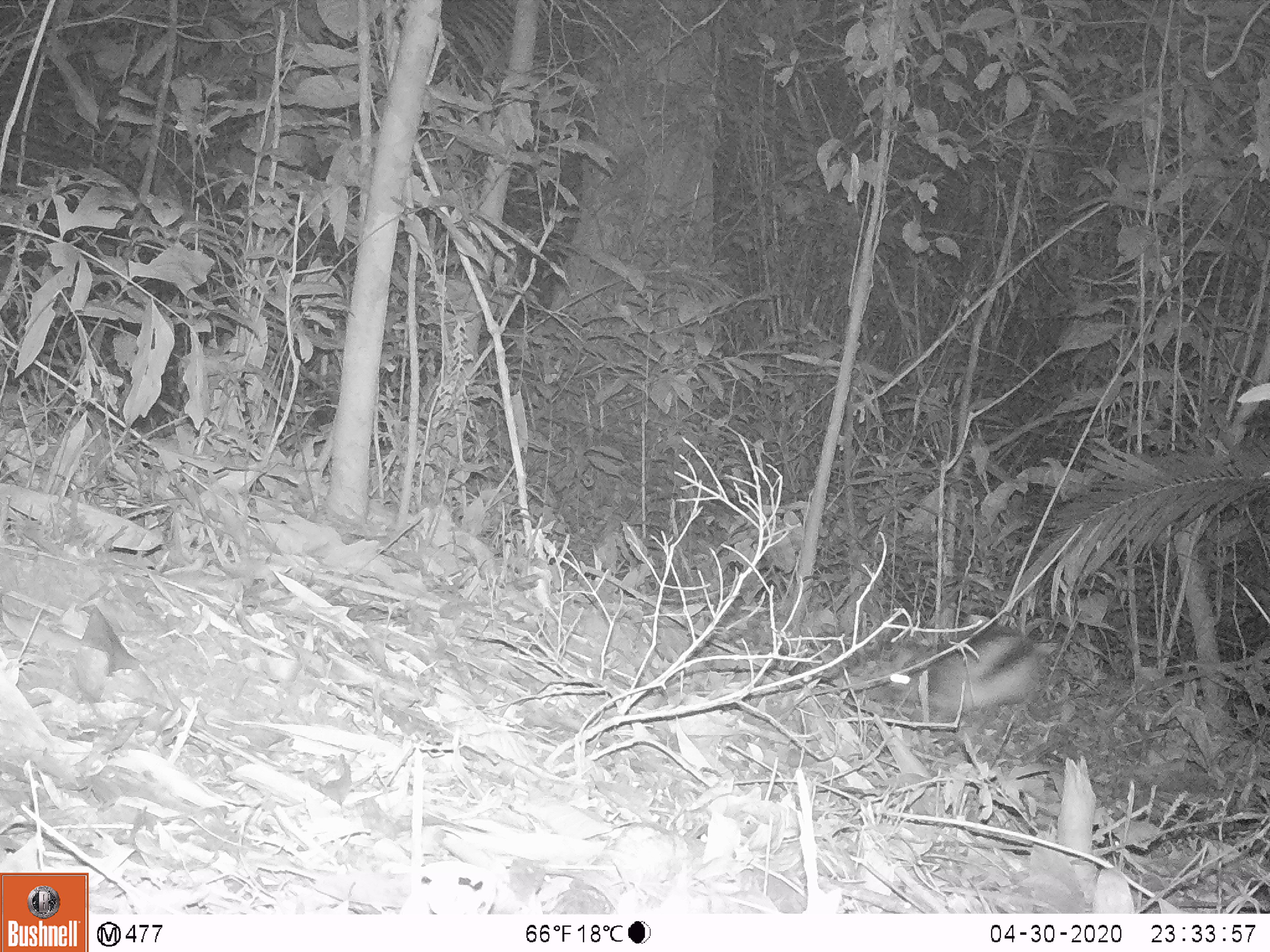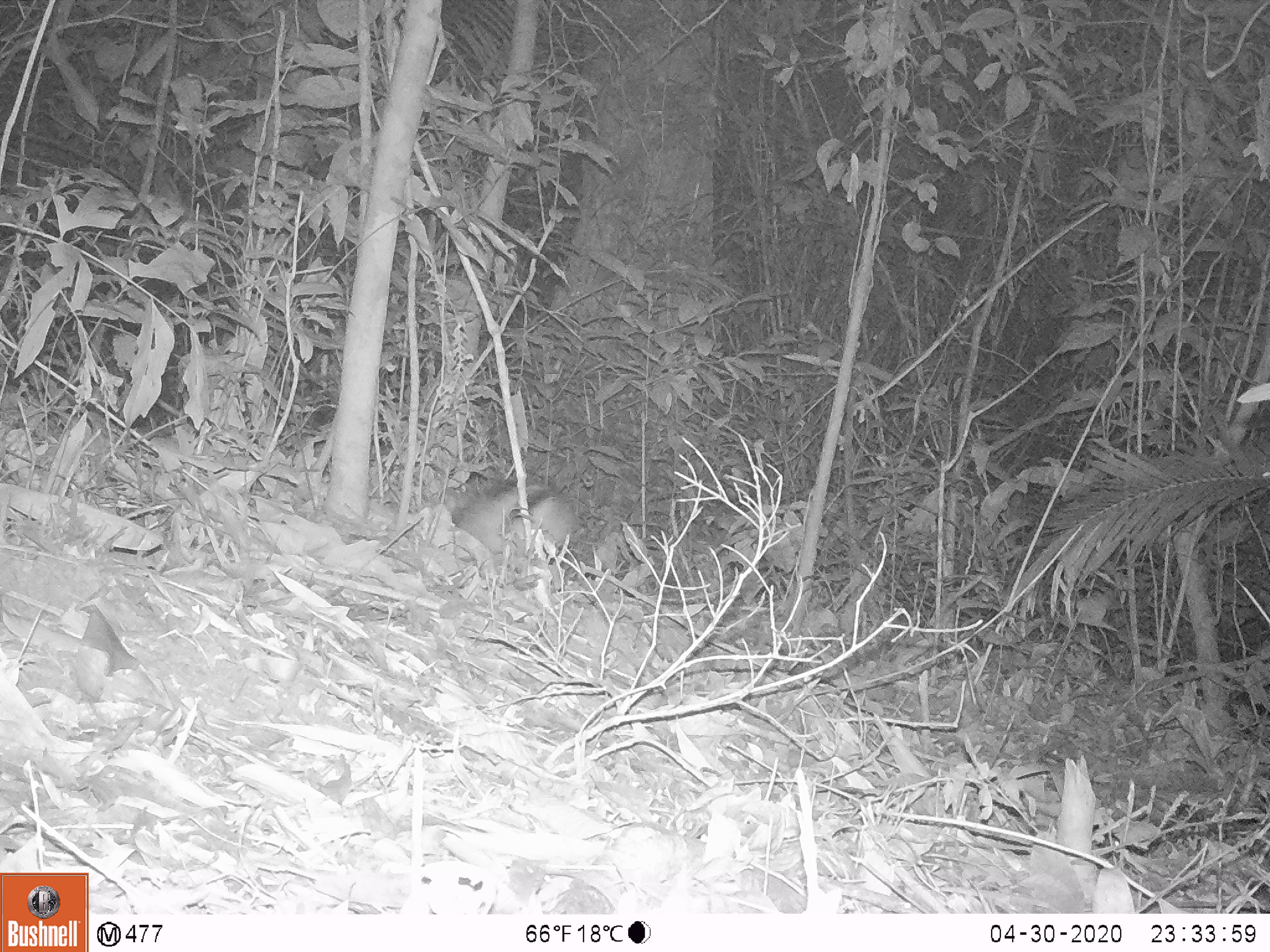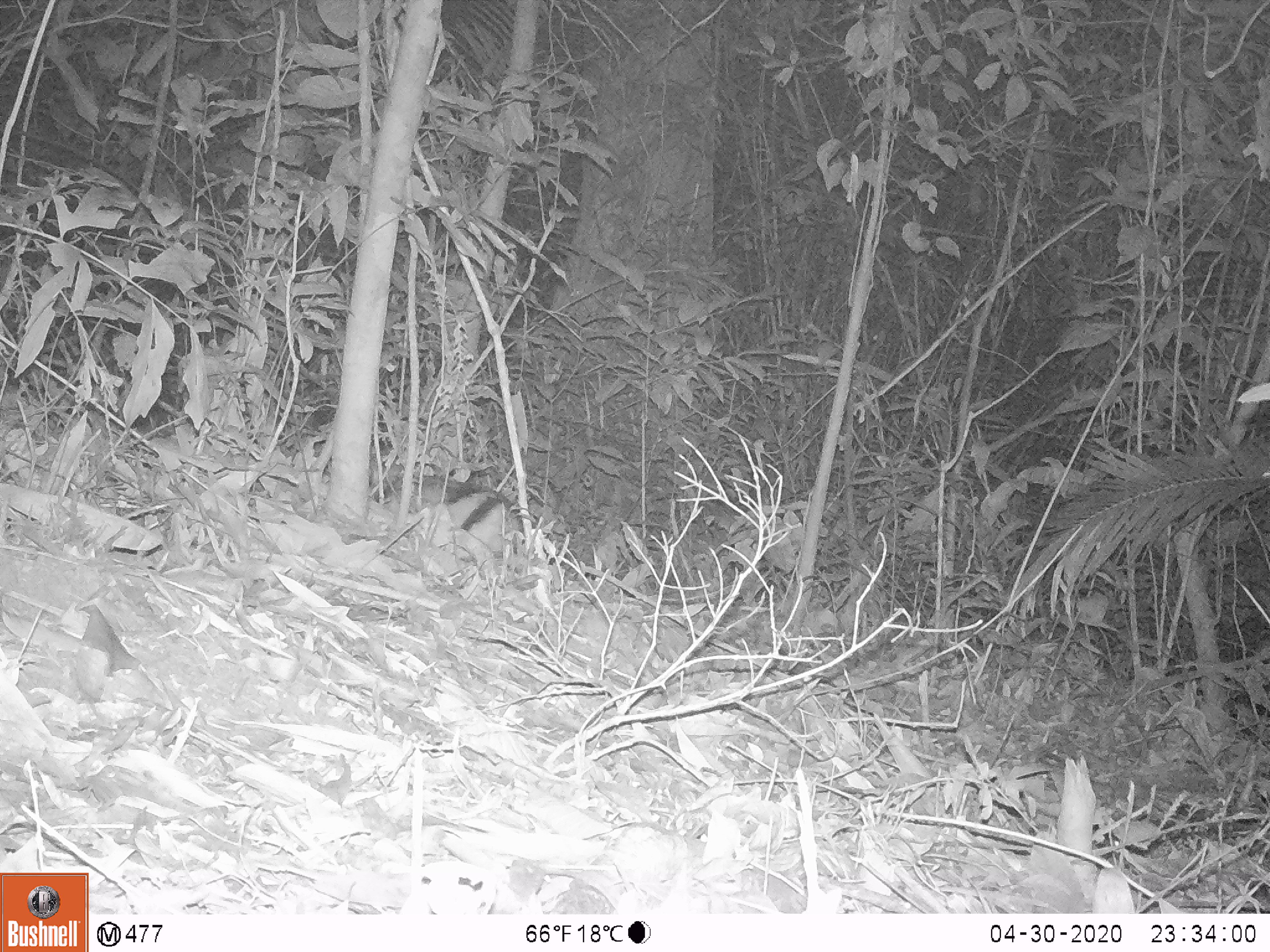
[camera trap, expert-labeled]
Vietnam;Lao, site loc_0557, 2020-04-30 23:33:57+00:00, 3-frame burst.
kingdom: Animalia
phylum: Chordata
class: Mammalia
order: Lagomorpha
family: Leporidae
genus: Nesolagus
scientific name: Nesolagus timminsi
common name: annamite striped rabbit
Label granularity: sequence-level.